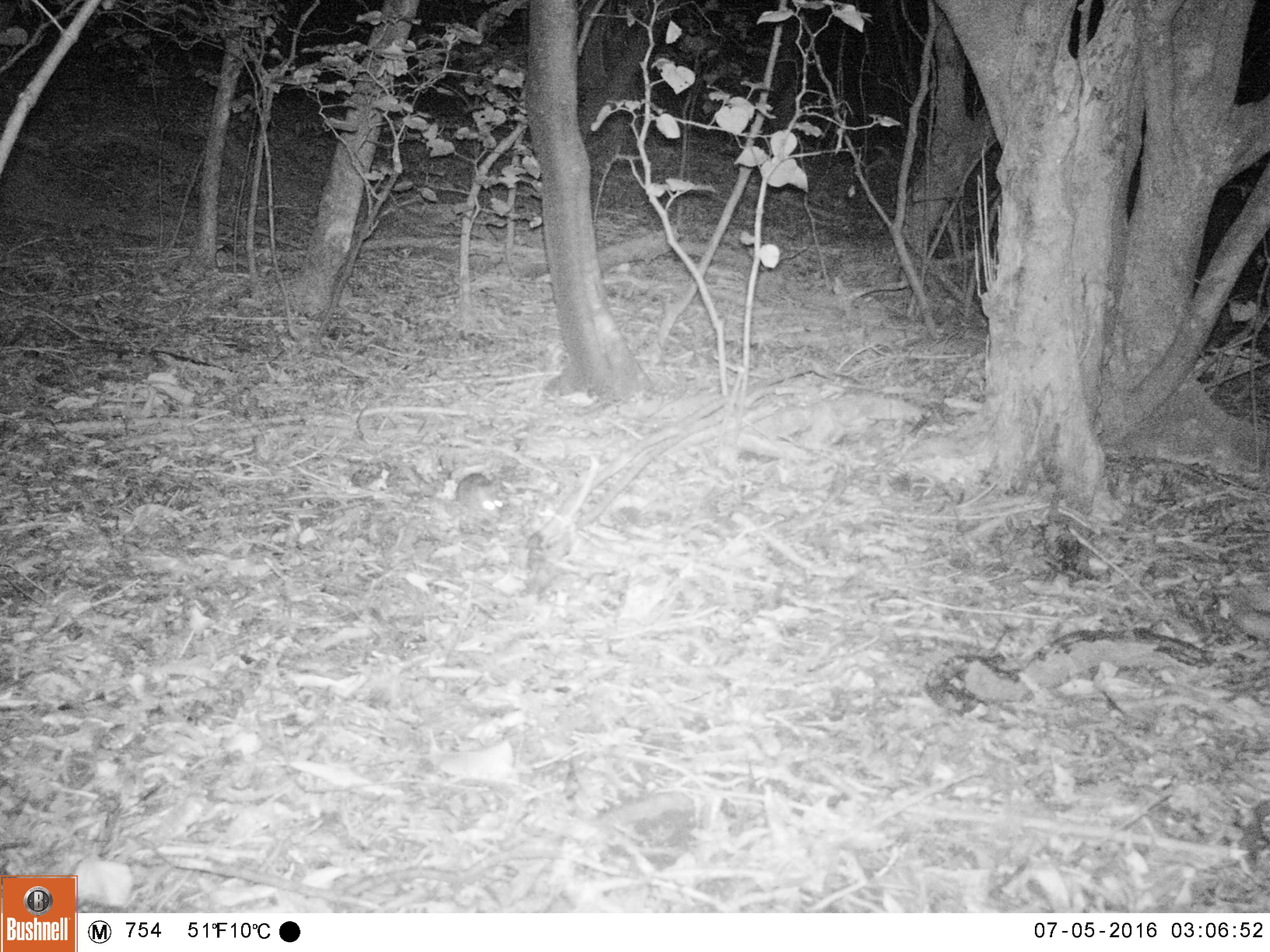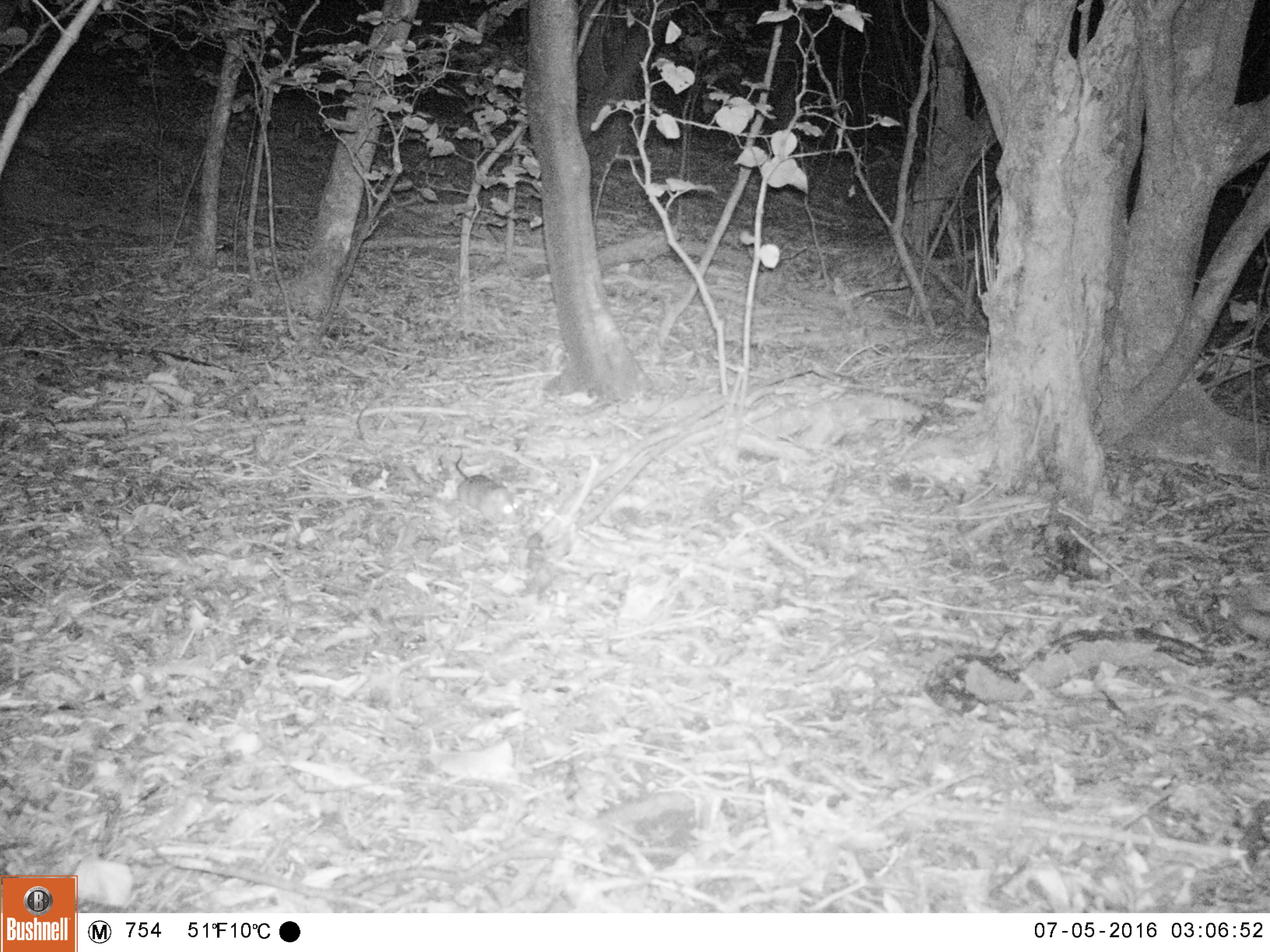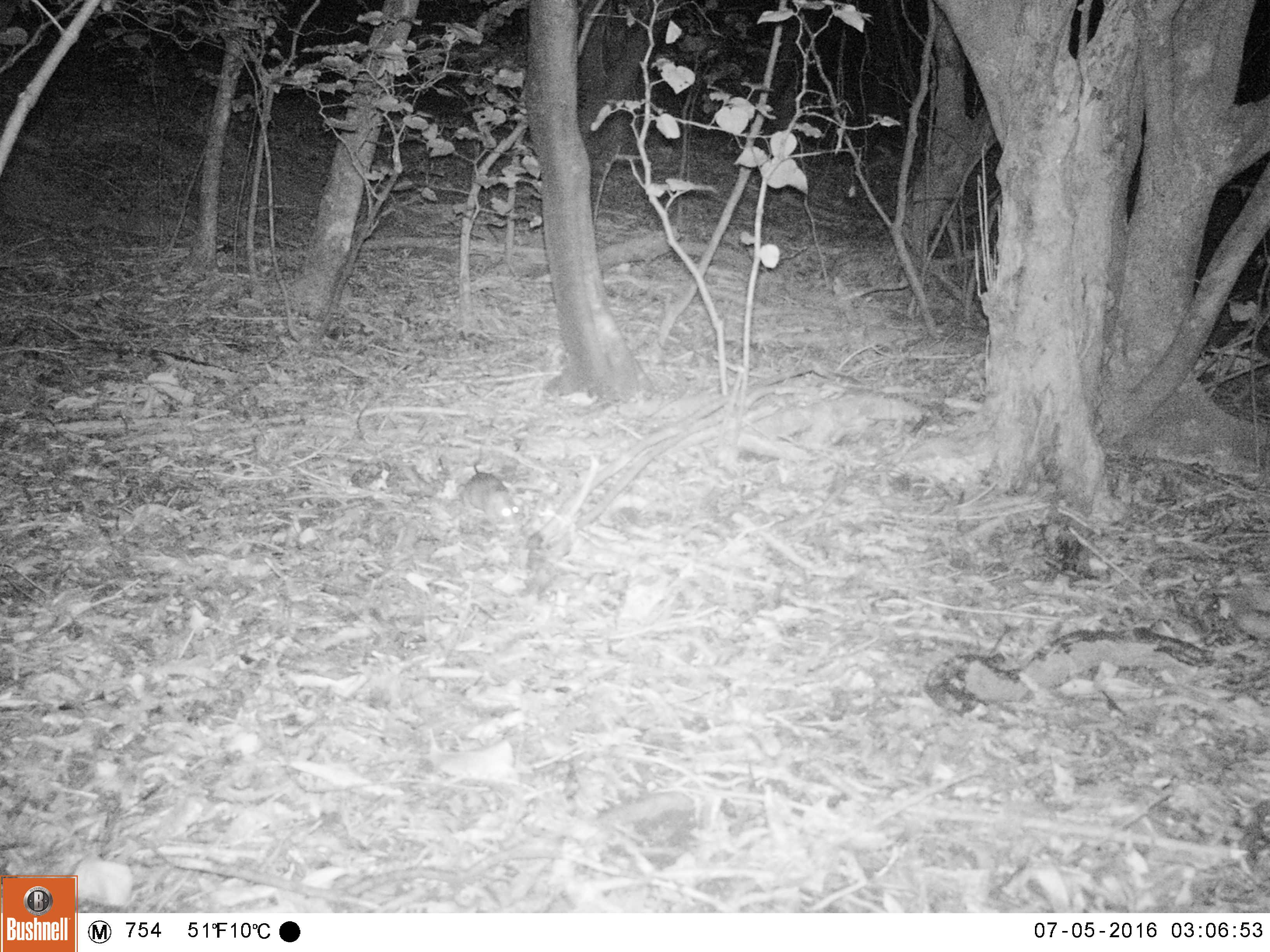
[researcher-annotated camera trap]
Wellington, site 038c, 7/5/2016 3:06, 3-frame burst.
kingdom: Animalia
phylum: Chordata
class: Mammalia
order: Rodentia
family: Muridae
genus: Rattus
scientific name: Rattus rattus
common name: ship rat